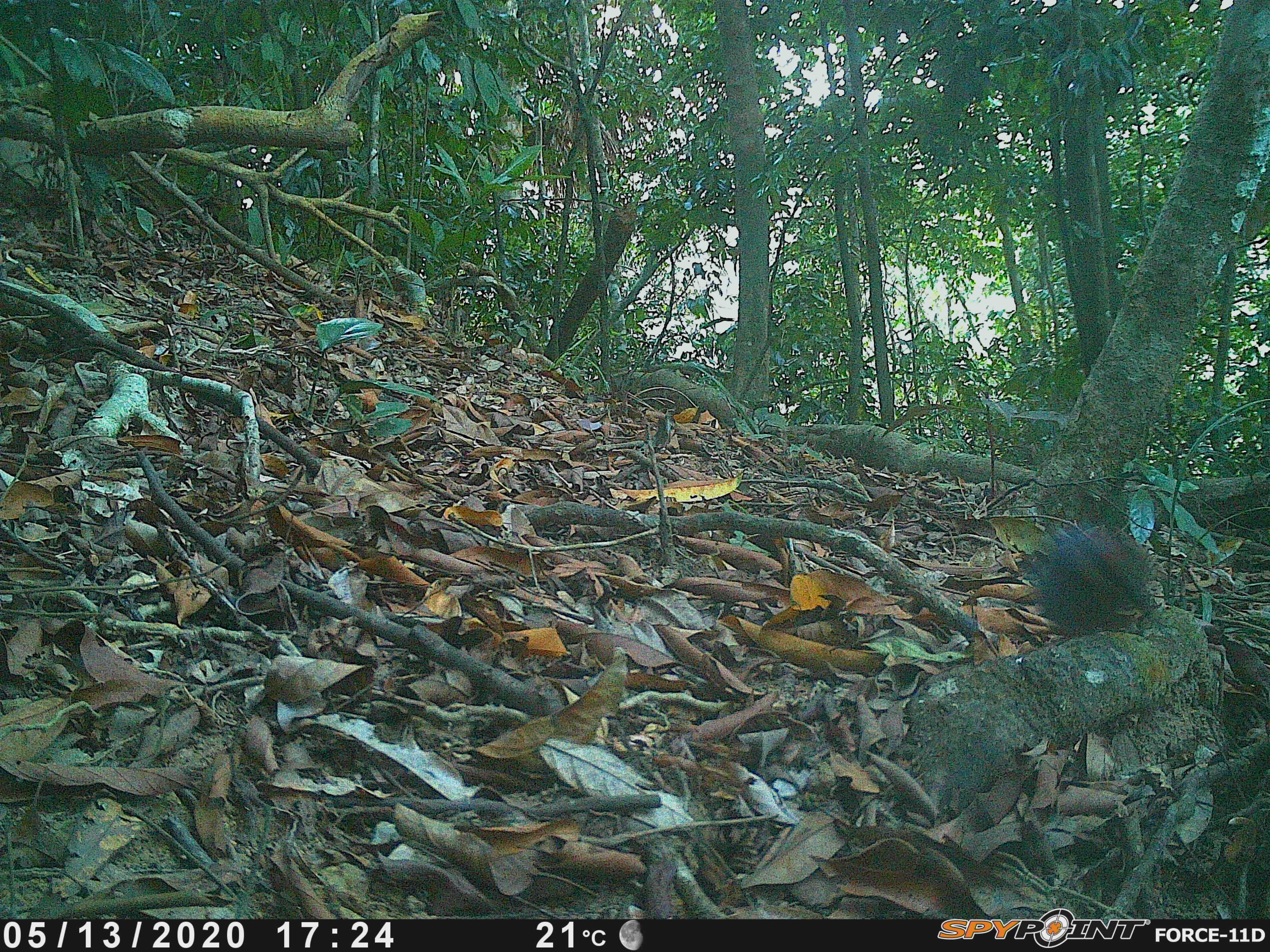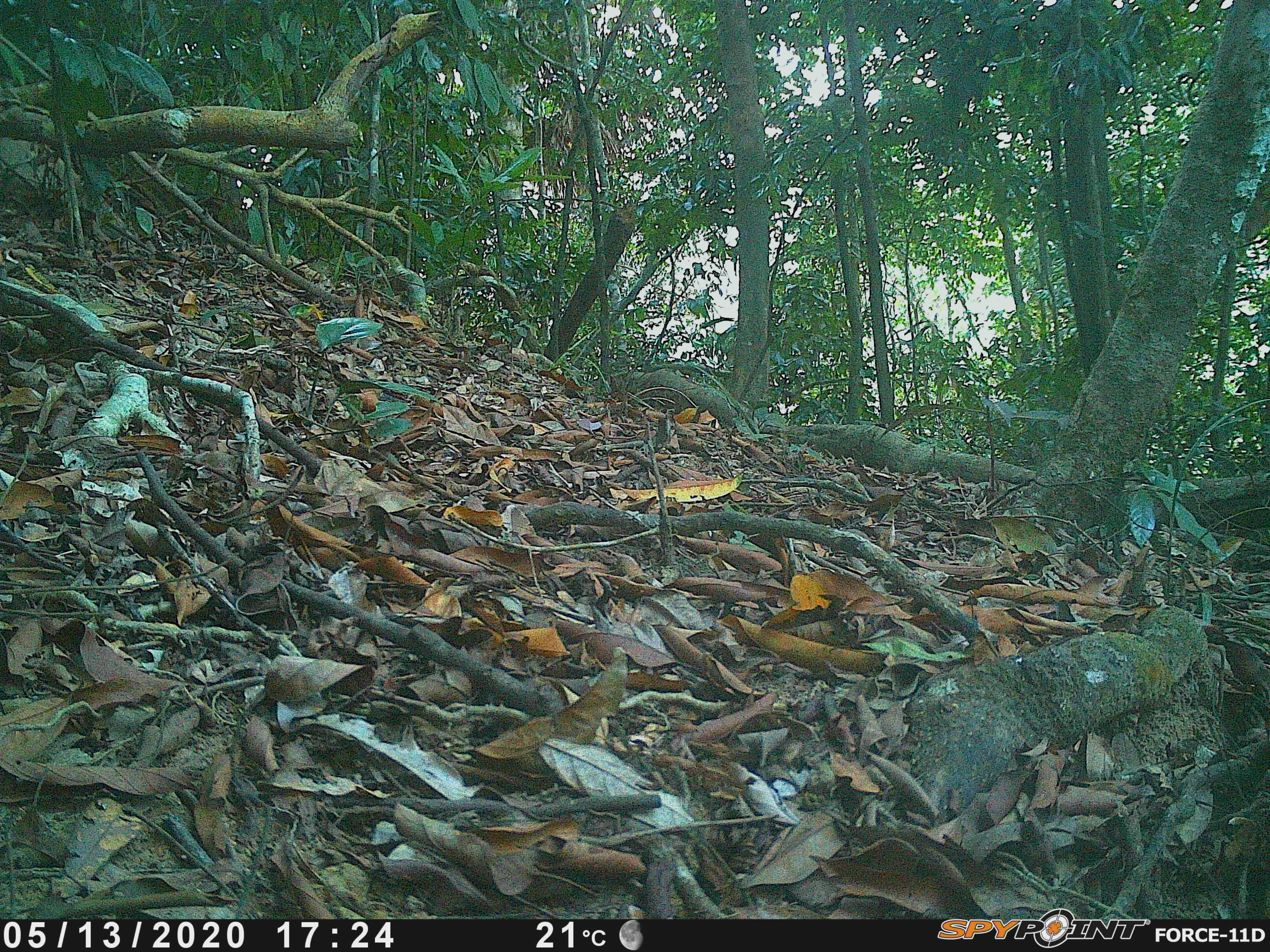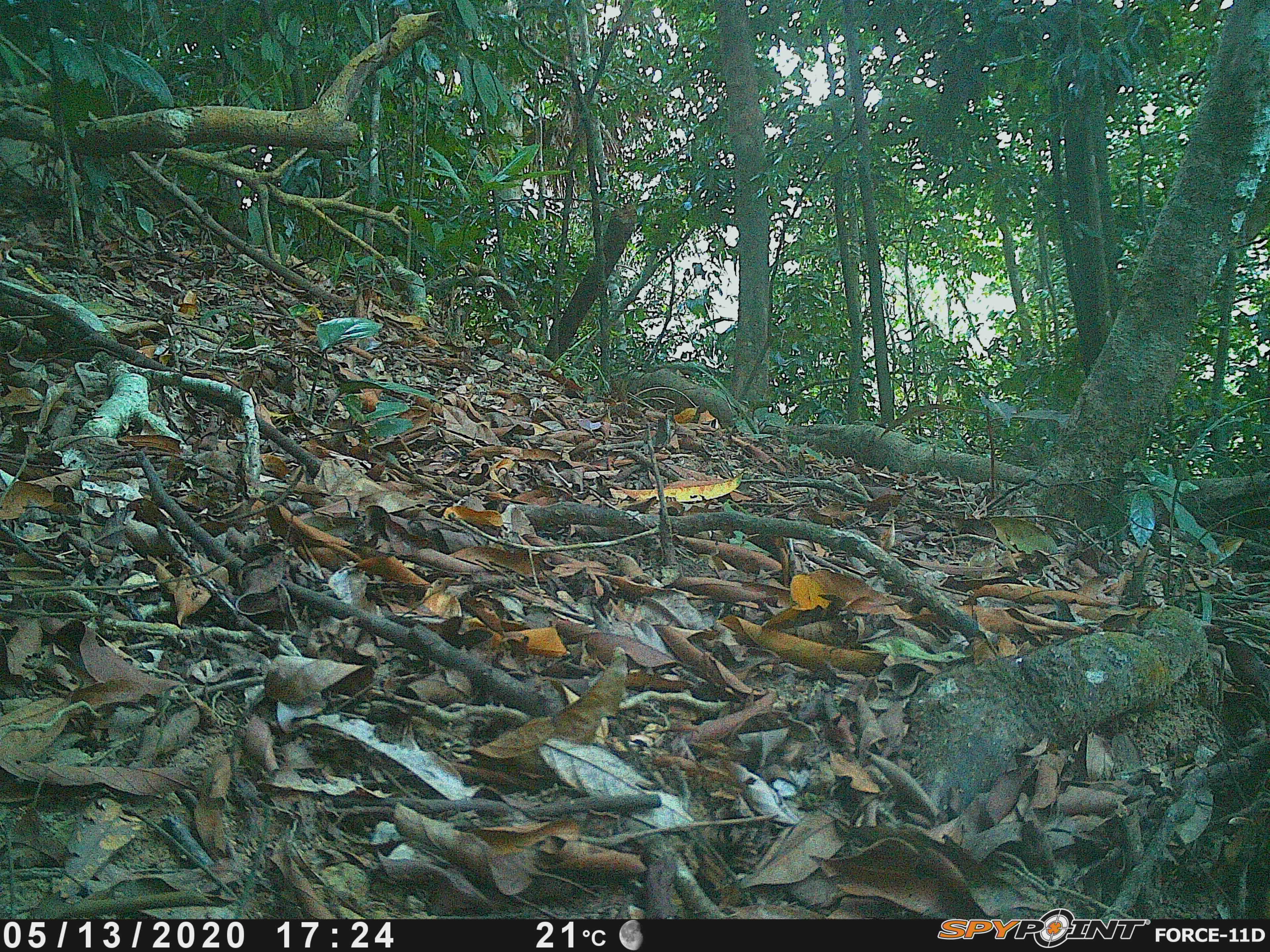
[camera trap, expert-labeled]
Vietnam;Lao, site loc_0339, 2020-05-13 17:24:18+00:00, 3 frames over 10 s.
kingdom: Animalia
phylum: Chordata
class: Aves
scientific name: Aves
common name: bird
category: unidentified bird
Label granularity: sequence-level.